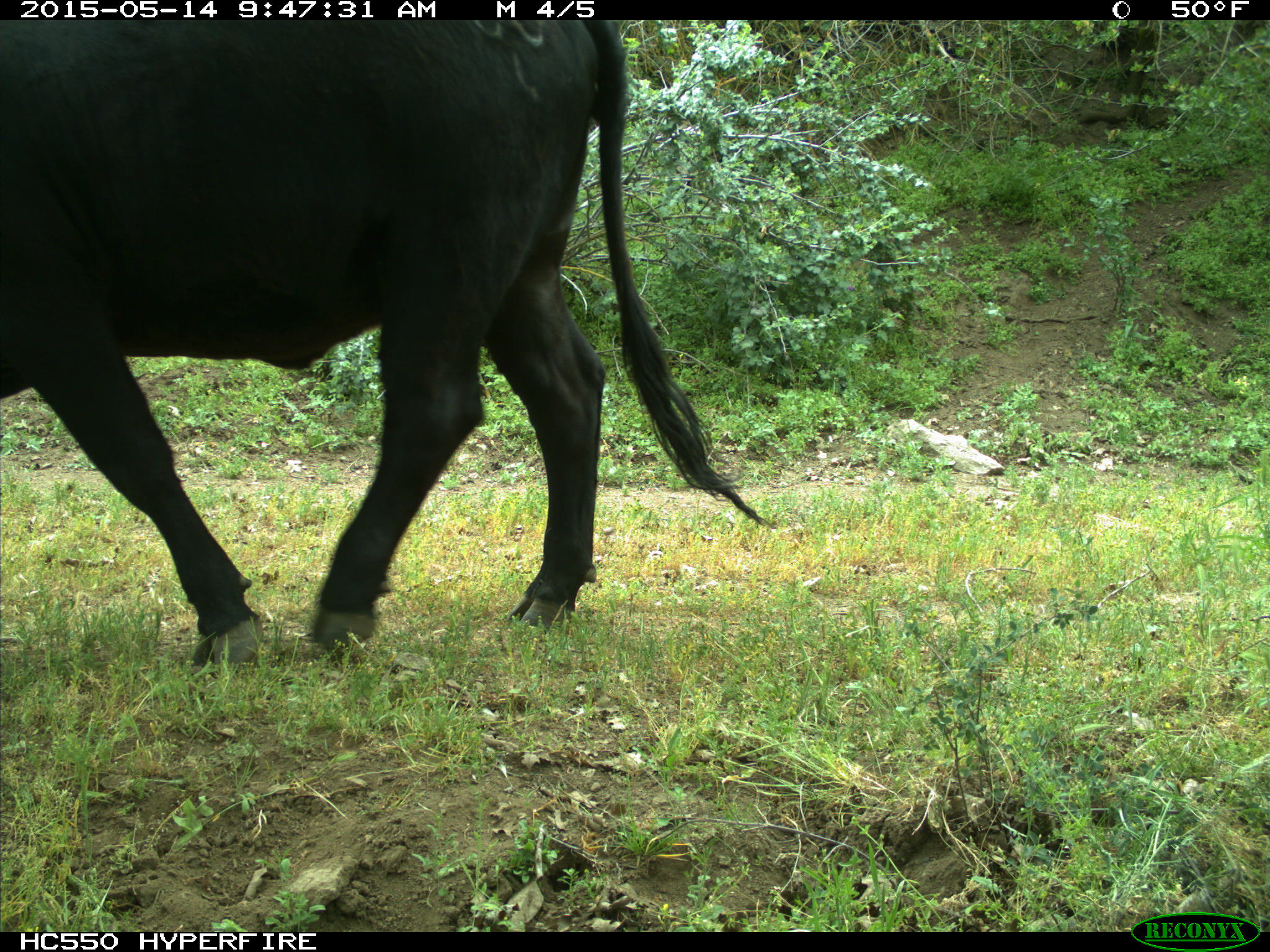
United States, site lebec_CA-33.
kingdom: Animalia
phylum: Chordata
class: Mammalia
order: Artiodactyla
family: Bovidae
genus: Bos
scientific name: Bos taurus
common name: domestic cow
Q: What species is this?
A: Bos taurus (domestic cow).